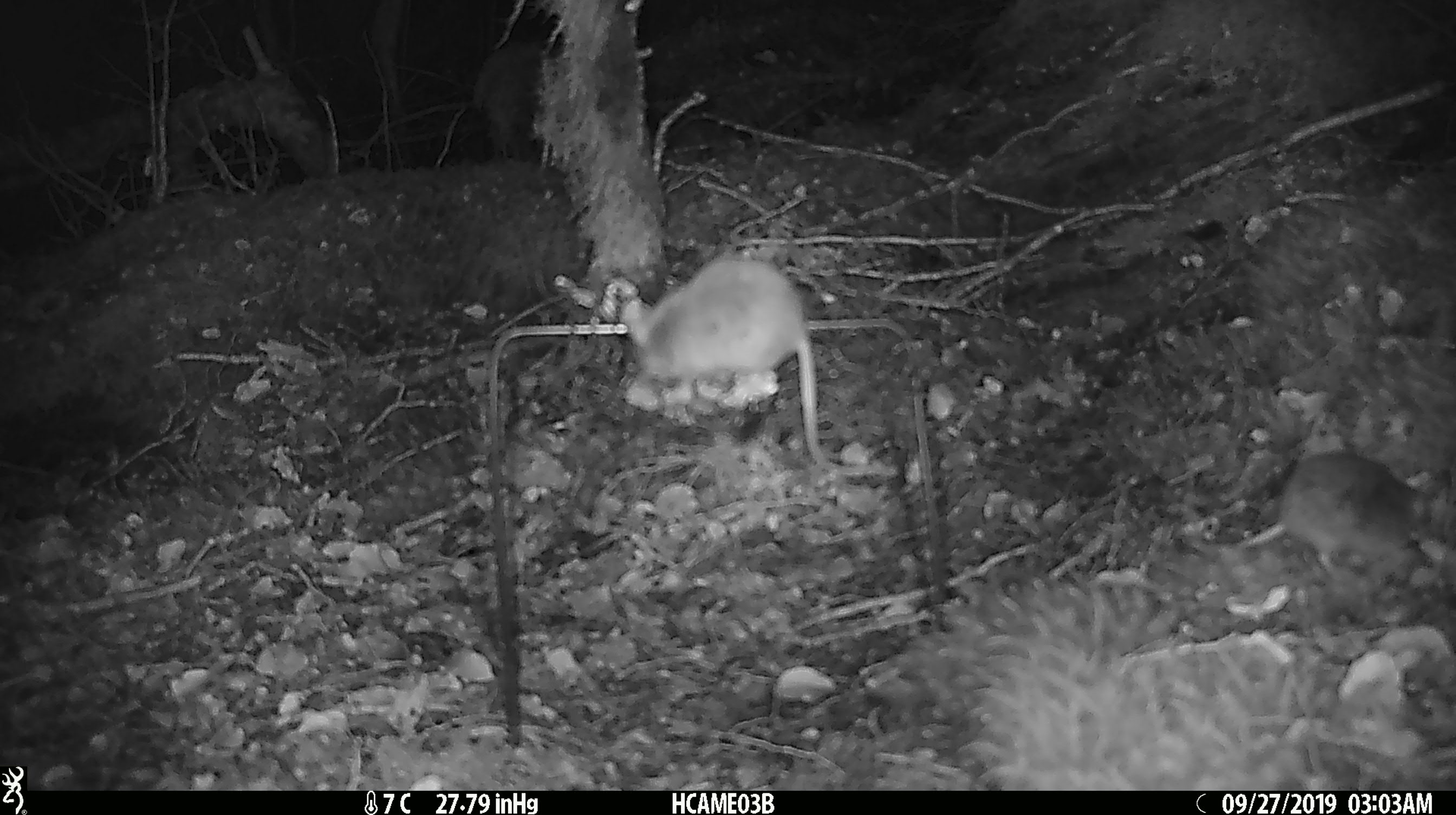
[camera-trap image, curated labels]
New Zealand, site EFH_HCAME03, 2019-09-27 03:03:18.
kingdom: Animalia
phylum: Chordata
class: Mammalia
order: Rodentia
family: Muridae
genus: Mus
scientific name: Mus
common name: mouse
Mouse (Mus).